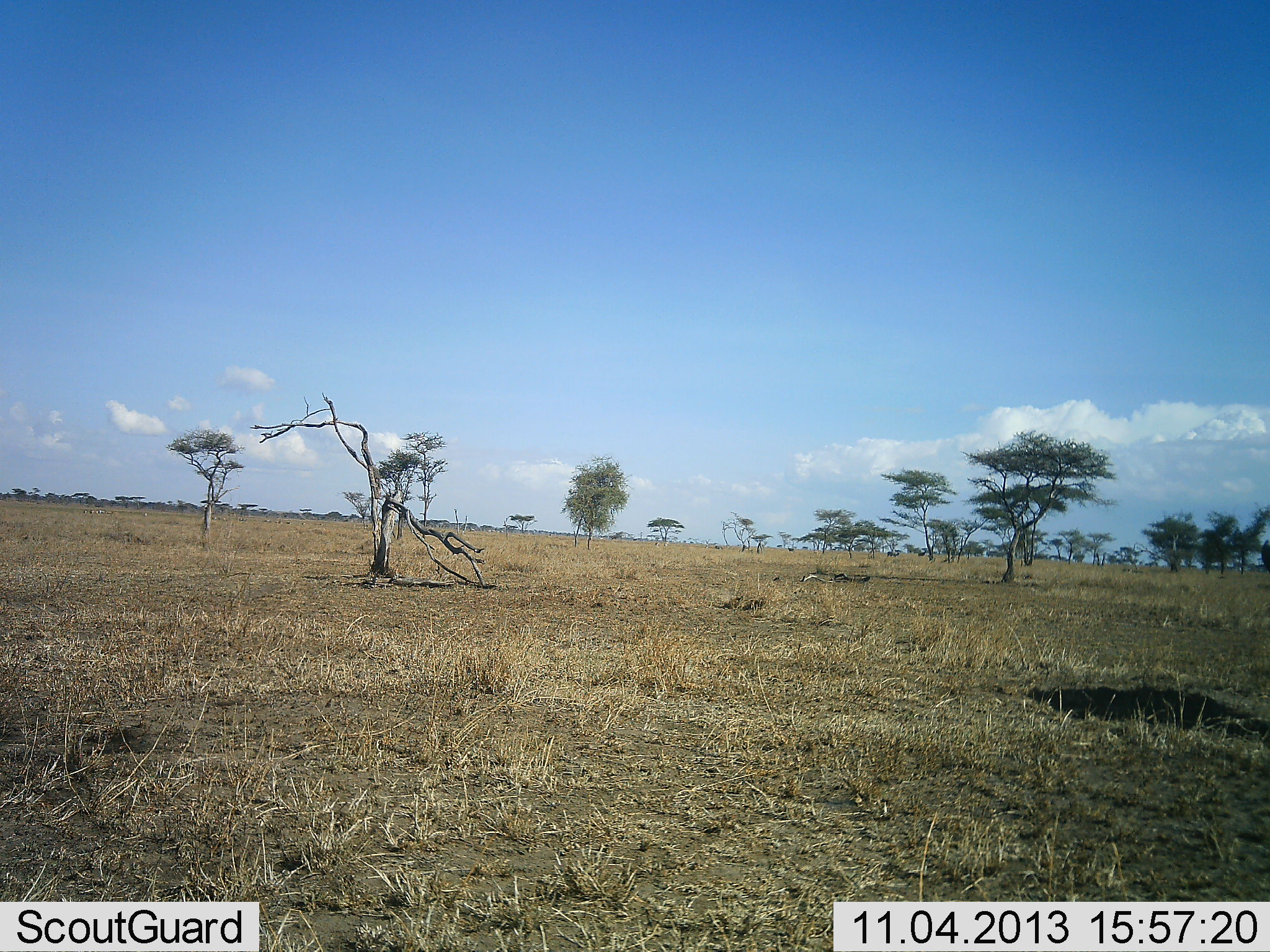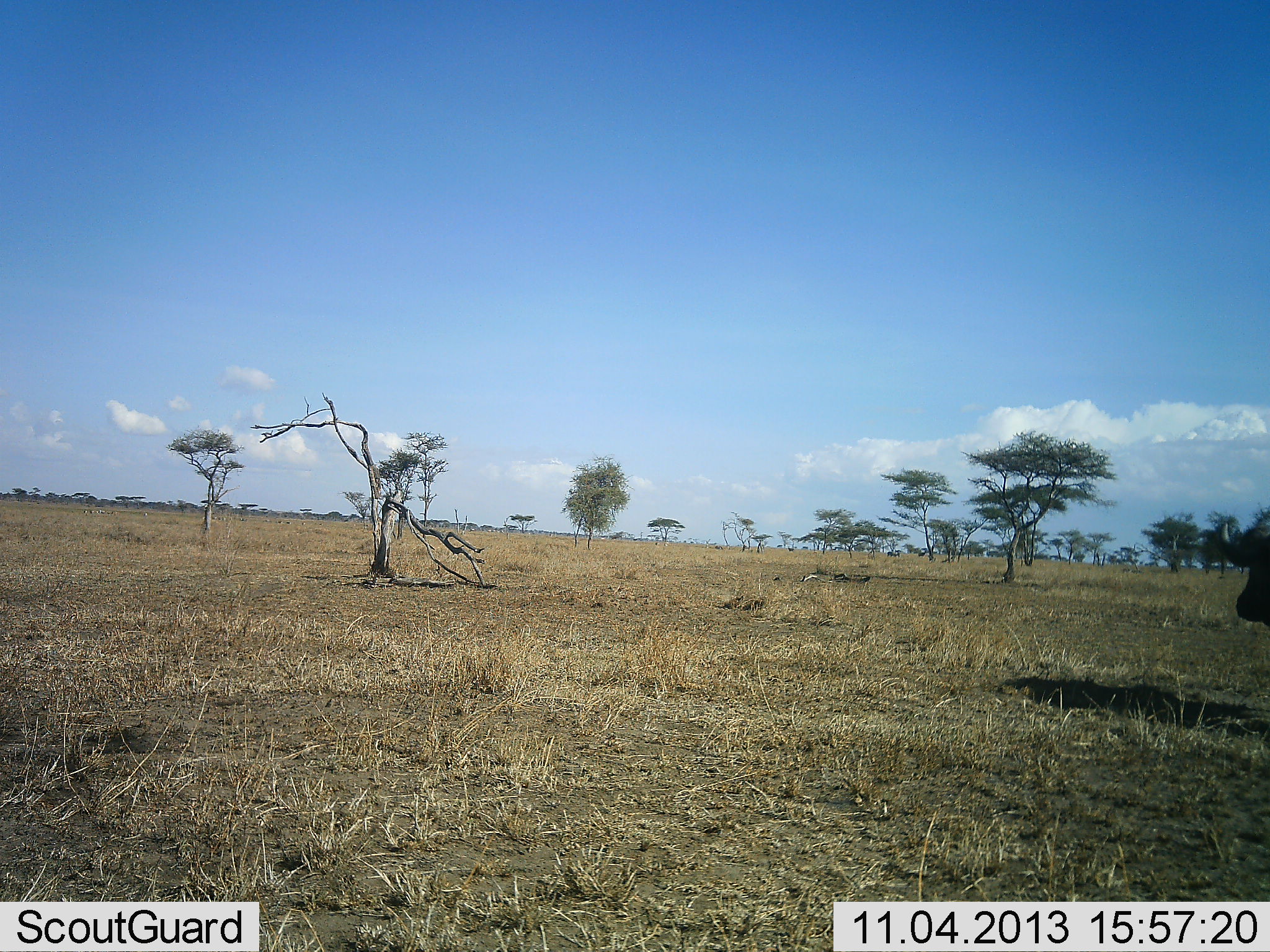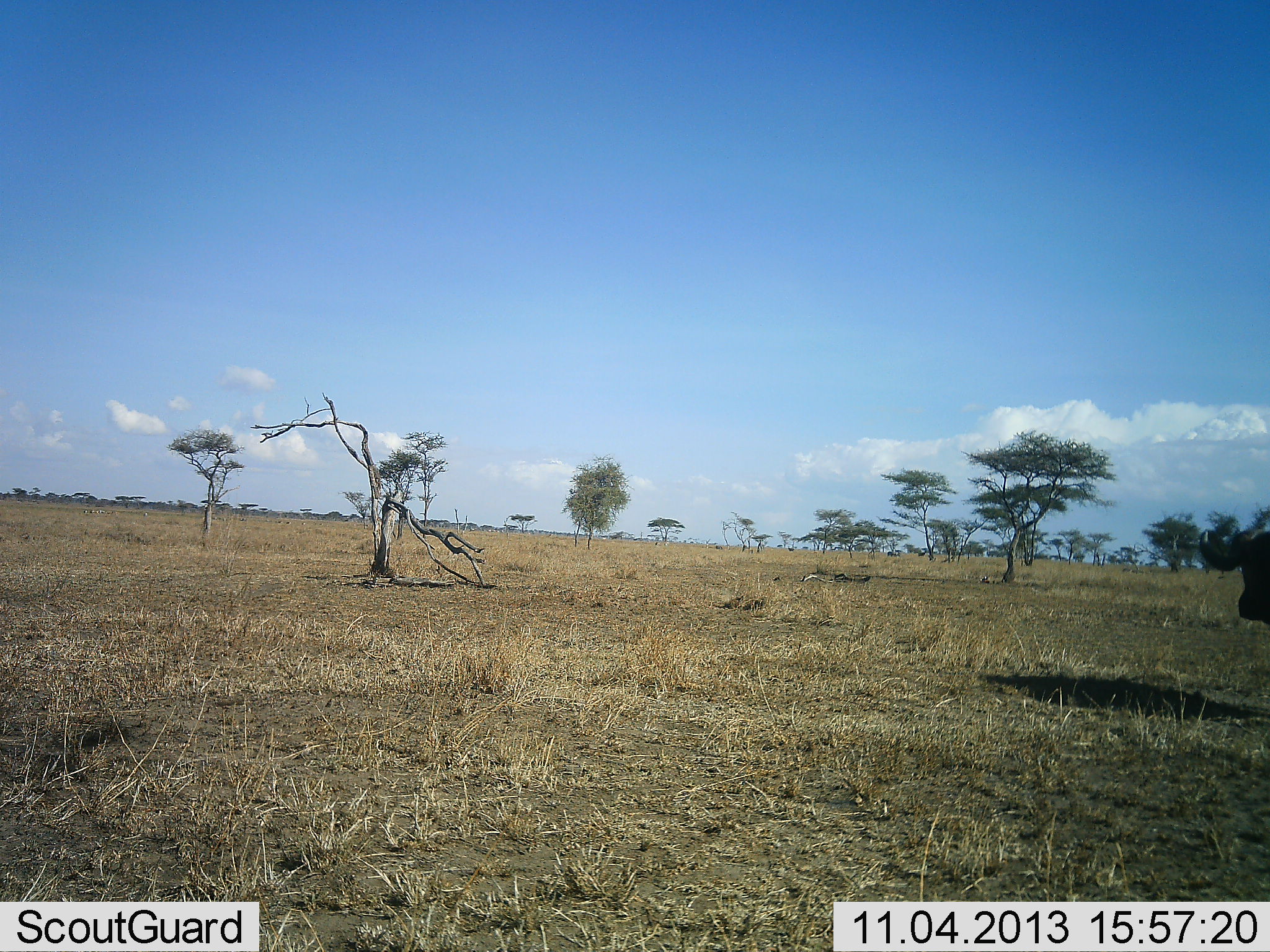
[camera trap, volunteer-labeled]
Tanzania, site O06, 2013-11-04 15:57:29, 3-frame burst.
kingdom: Animalia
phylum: Chordata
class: Mammalia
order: Artiodactyla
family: Bovidae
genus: Syncerus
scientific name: Syncerus caffer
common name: cape buffalo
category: buffalo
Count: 1.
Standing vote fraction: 40%.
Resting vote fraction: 4%.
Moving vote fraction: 64%.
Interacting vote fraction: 4%.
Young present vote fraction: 0%.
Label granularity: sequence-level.